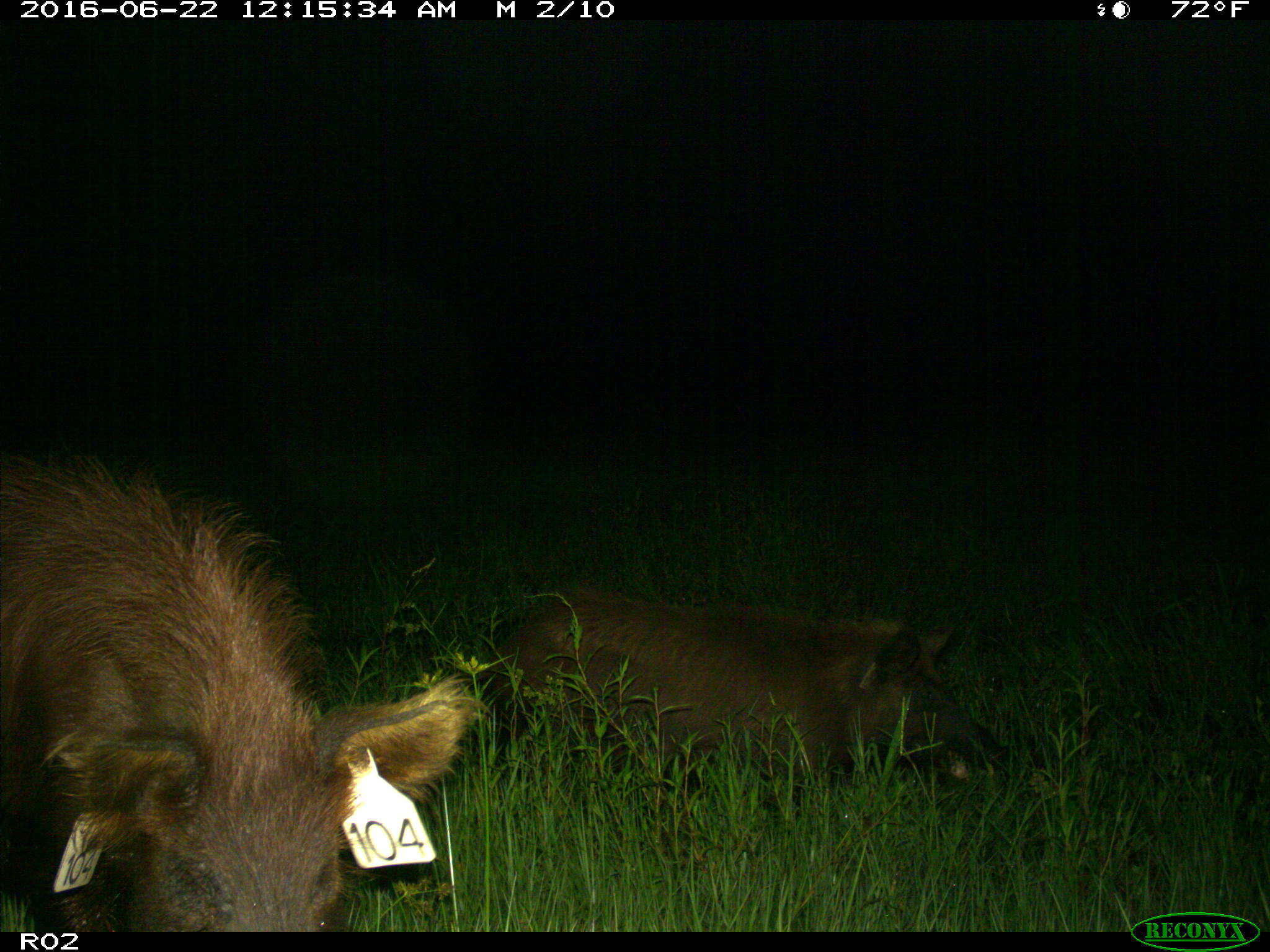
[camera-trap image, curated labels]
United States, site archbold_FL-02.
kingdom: Animalia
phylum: Chordata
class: Mammalia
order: Artiodactyla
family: Suidae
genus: Sus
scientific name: Sus scrofa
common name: wild boar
Sus scrofa (wild boar).